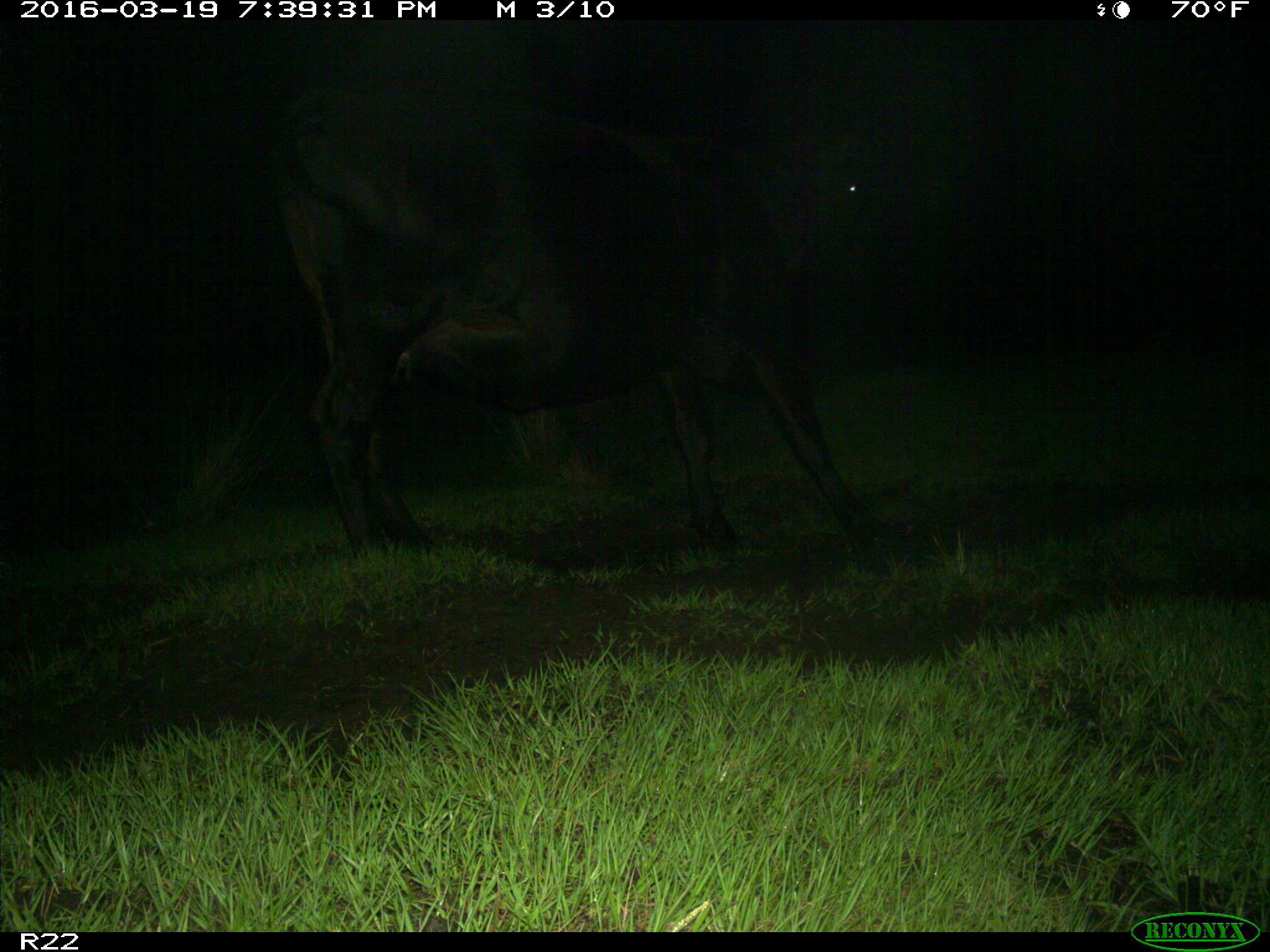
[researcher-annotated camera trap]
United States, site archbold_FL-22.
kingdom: Animalia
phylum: Chordata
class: Mammalia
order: Artiodactyla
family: Bovidae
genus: Bos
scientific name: Bos taurus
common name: domestic cow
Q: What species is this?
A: Bos taurus (domestic cow).